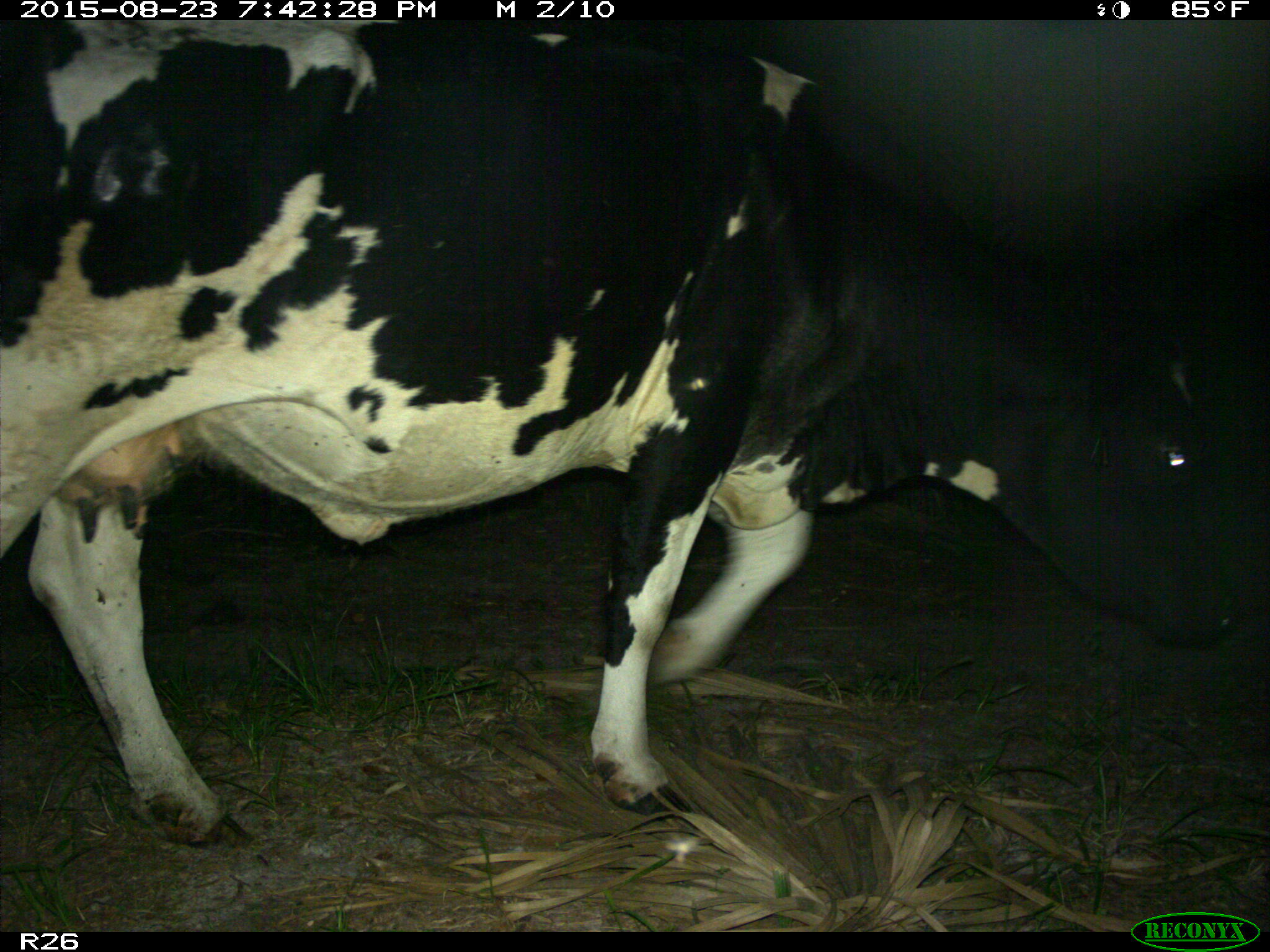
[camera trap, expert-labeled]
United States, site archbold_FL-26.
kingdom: Animalia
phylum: Chordata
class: Mammalia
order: Artiodactyla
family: Bovidae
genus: Bos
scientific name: Bos taurus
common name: domestic cow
Bos taurus (domestic cow).